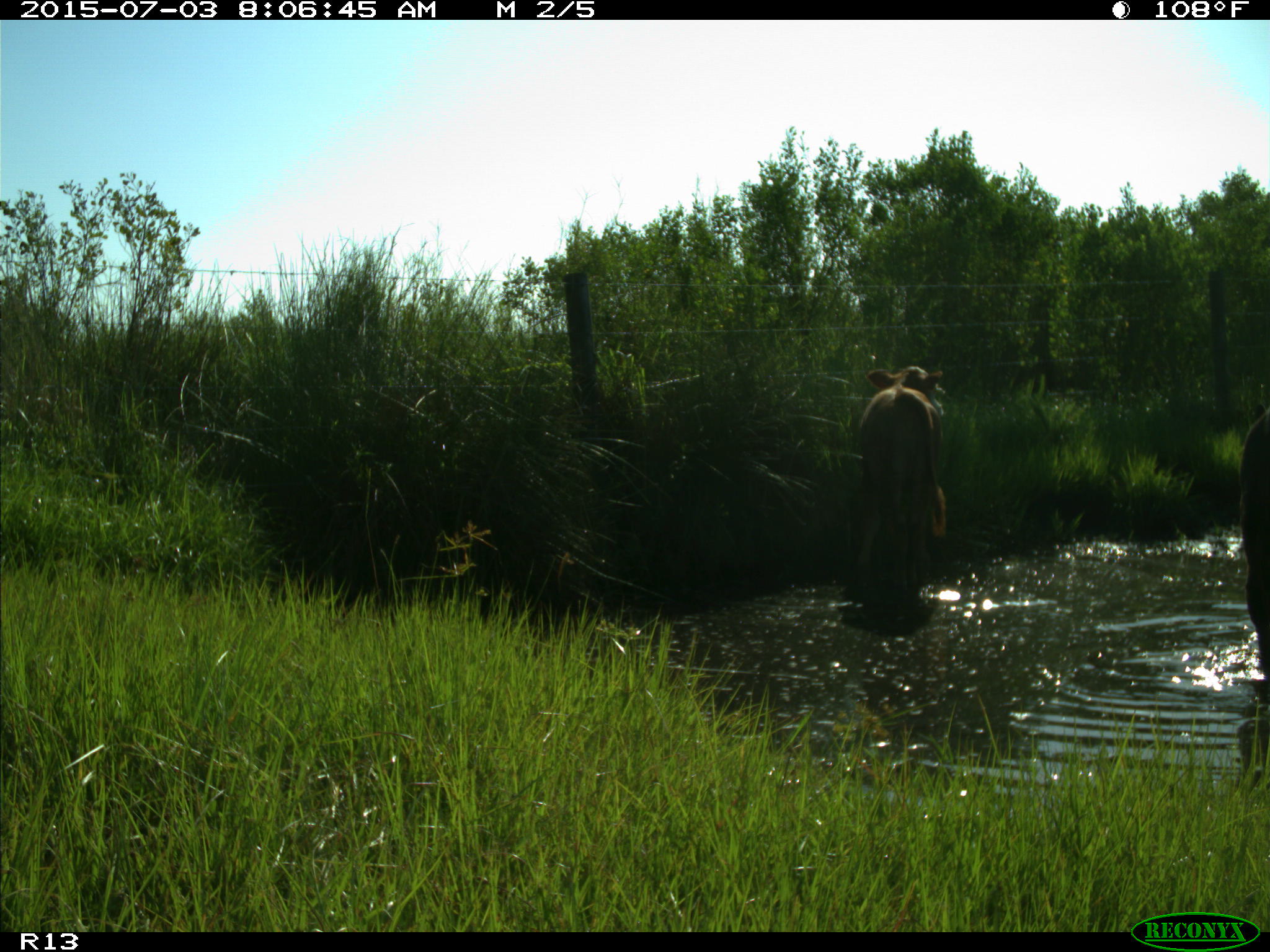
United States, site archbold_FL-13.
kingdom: Animalia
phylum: Chordata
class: Mammalia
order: Artiodactyla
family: Bovidae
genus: Bos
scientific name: Bos taurus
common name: domestic cow